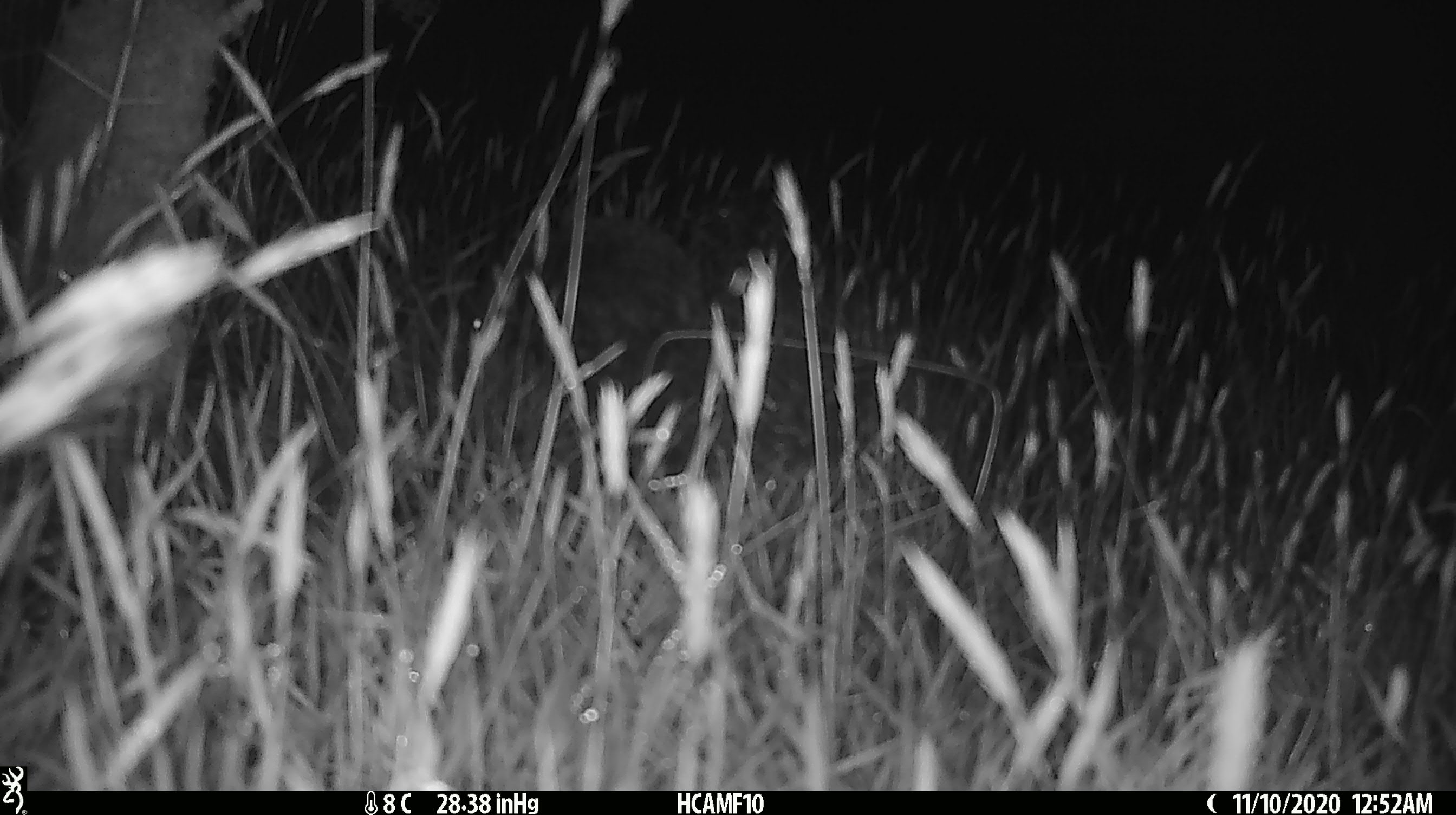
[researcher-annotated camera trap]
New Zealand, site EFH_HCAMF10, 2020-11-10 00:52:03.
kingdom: Animalia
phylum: Chordata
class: Mammalia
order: Eulipotyphla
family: Erinaceidae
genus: Erinaceus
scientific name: Erinaceus europaeus europaeus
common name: european hedgehog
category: hedgehog